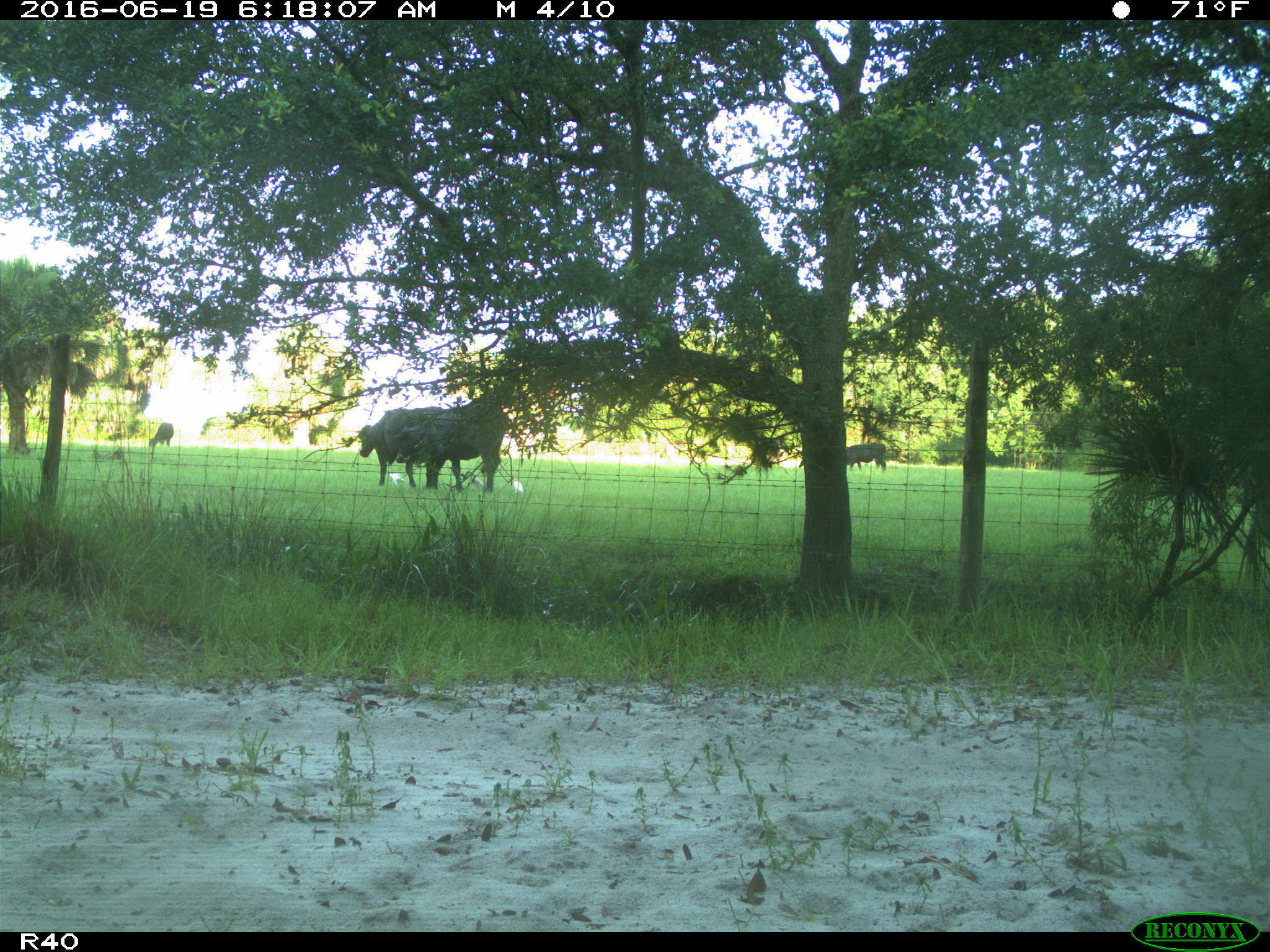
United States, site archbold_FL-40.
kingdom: Animalia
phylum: Chordata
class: Mammalia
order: Artiodactyla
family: Bovidae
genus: Bos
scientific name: Bos taurus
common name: domestic cow